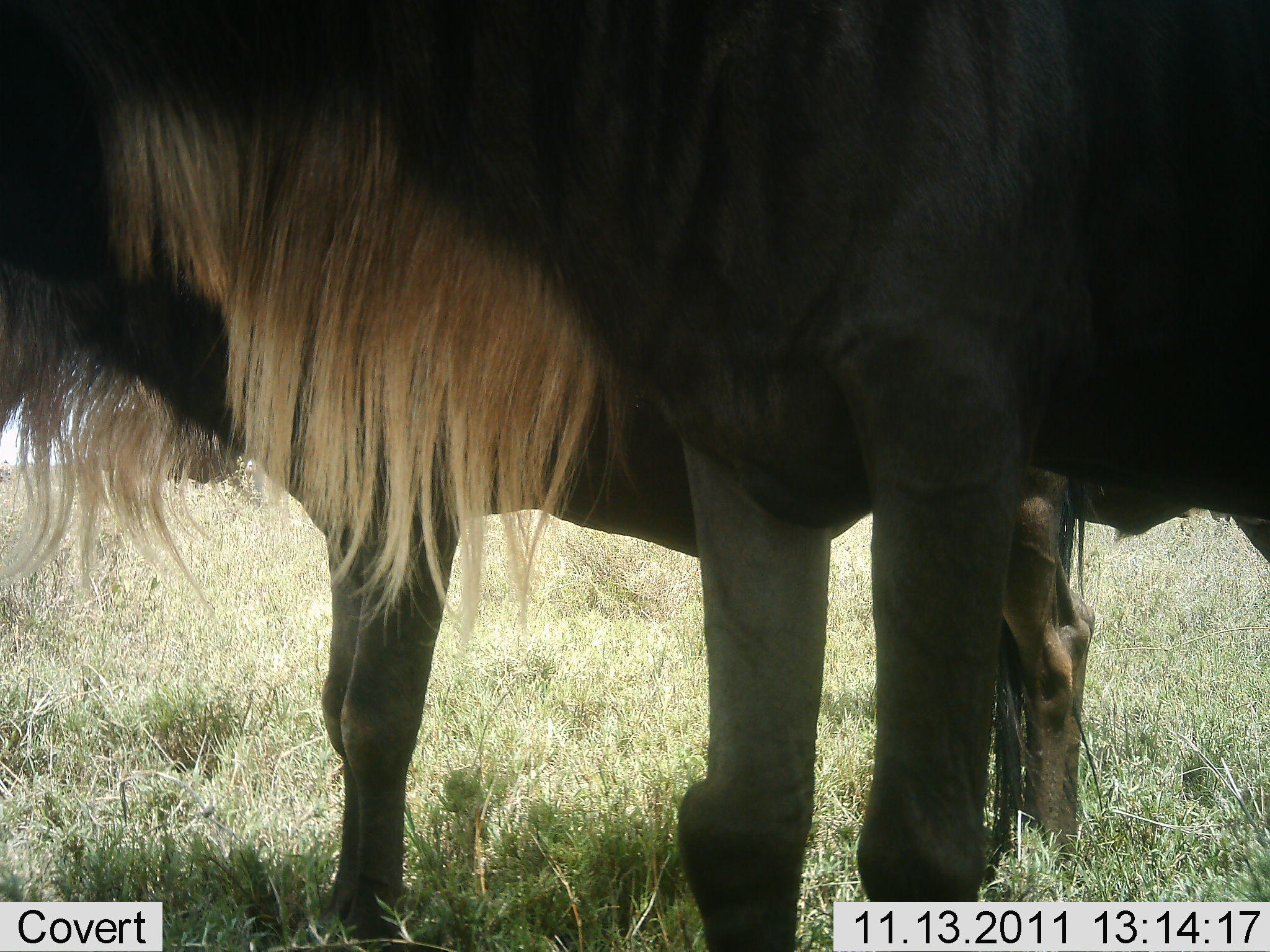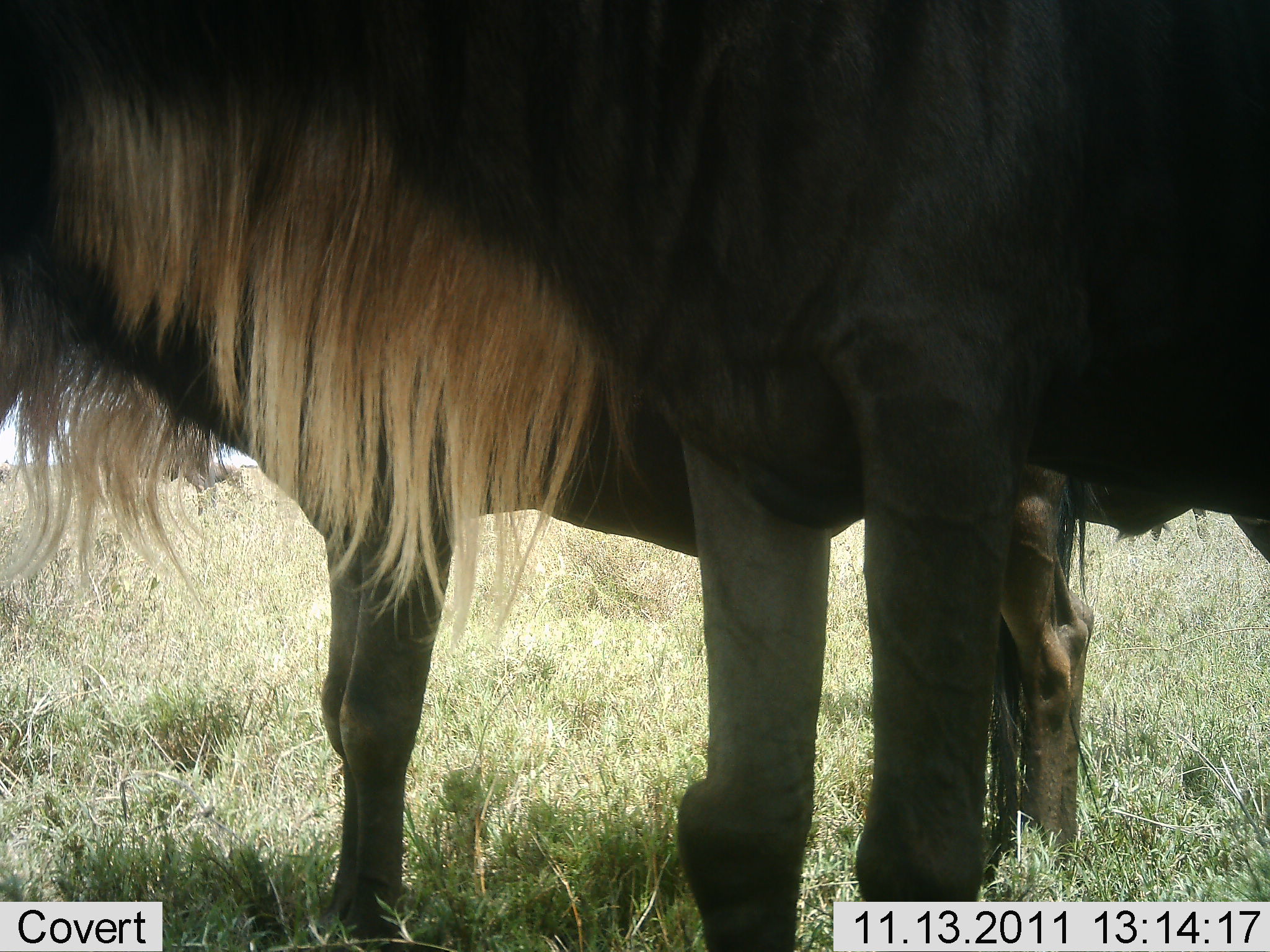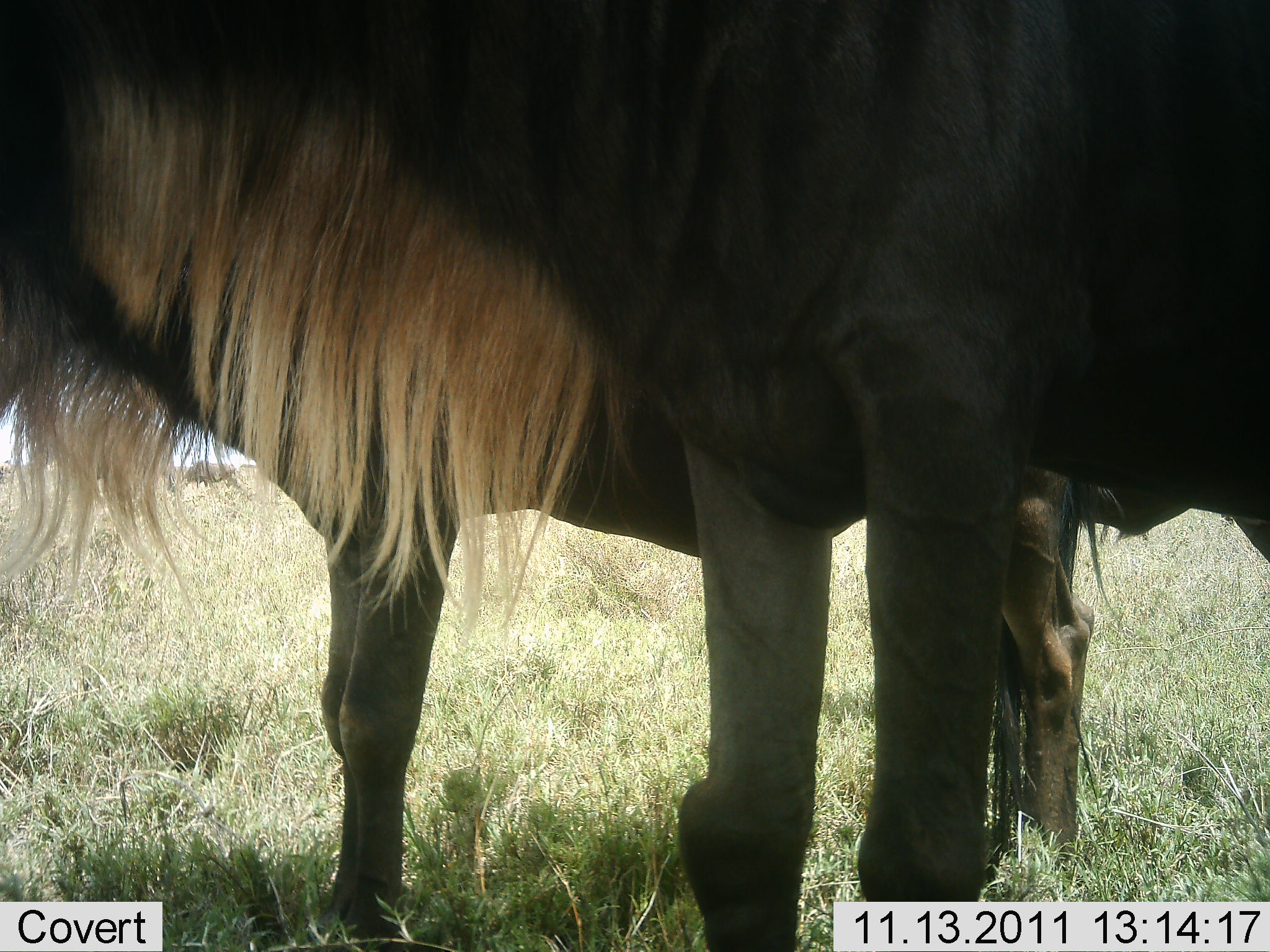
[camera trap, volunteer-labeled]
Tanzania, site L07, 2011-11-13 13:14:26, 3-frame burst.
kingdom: Animalia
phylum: Chordata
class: Mammalia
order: Artiodactyla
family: Bovidae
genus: Connochaetes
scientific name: Connochaetes taurinus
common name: blue wildebeest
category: wildebeest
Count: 2.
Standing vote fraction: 100%.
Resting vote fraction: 0%.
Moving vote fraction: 0%.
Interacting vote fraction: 0%.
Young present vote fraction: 7%.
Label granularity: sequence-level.